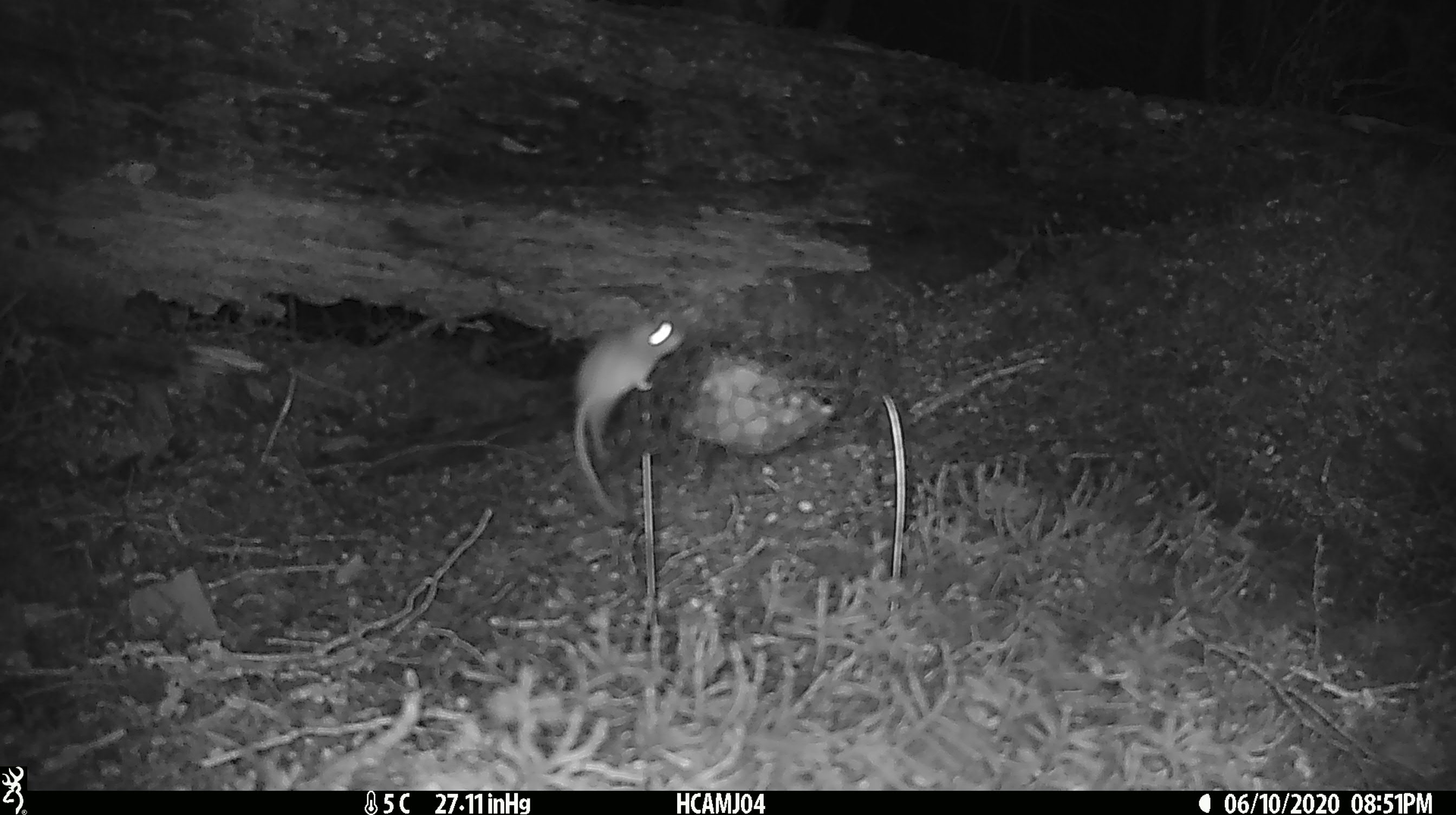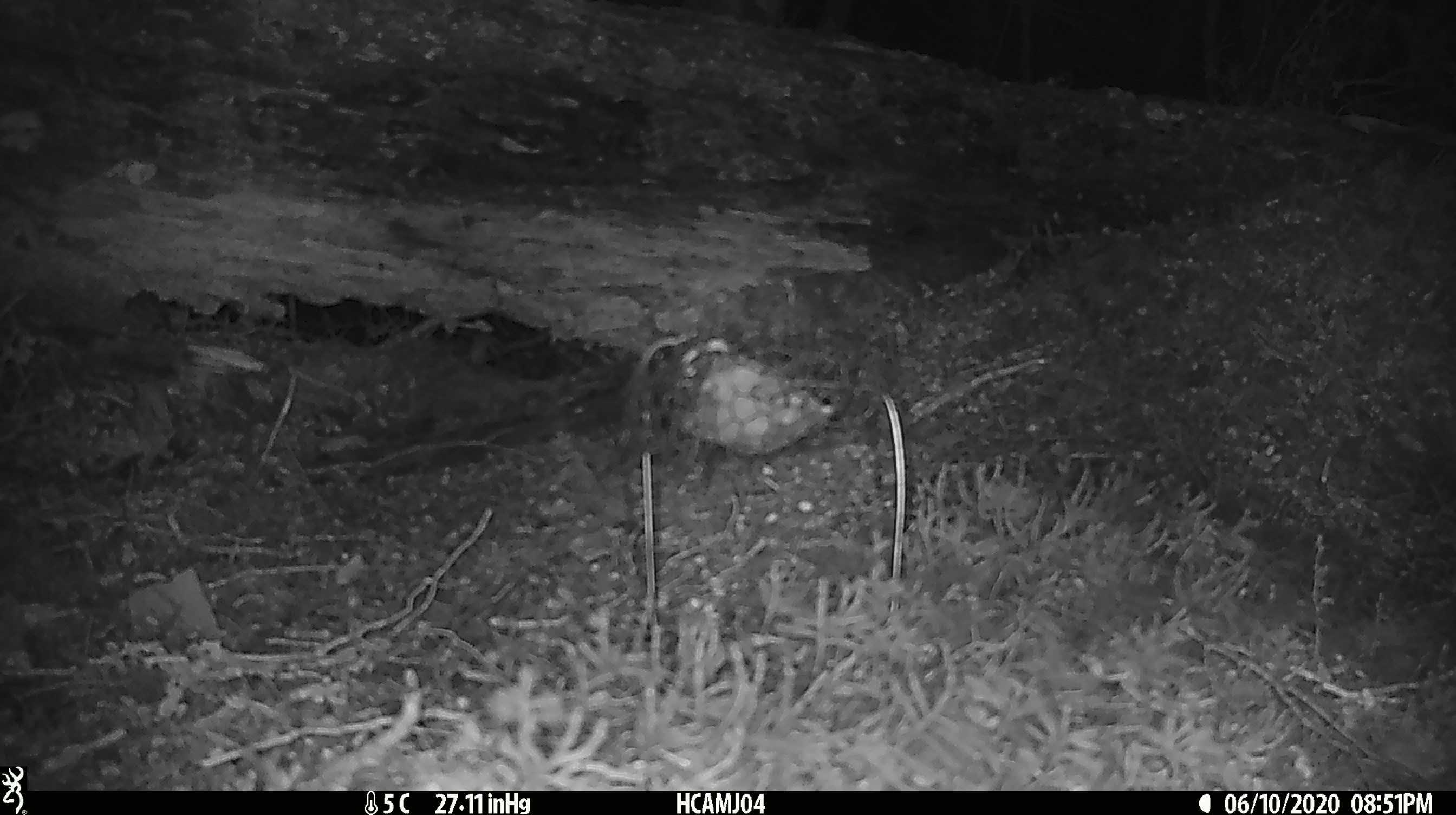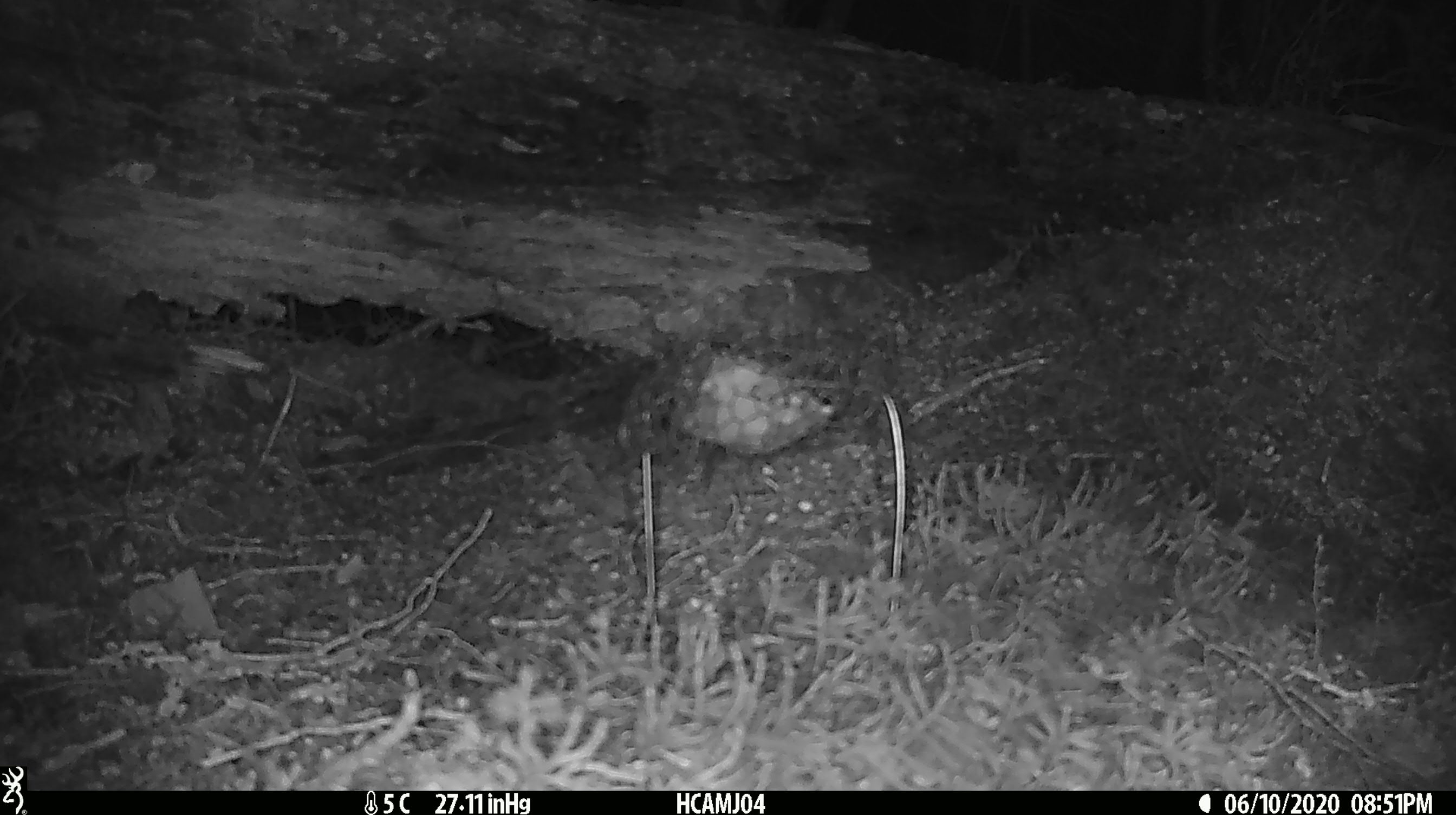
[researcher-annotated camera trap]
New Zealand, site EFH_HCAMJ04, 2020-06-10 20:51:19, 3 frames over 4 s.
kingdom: Animalia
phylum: Chordata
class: Mammalia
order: Rodentia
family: Muridae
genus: Mus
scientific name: Mus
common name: mouse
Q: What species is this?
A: Mouse (Mus).